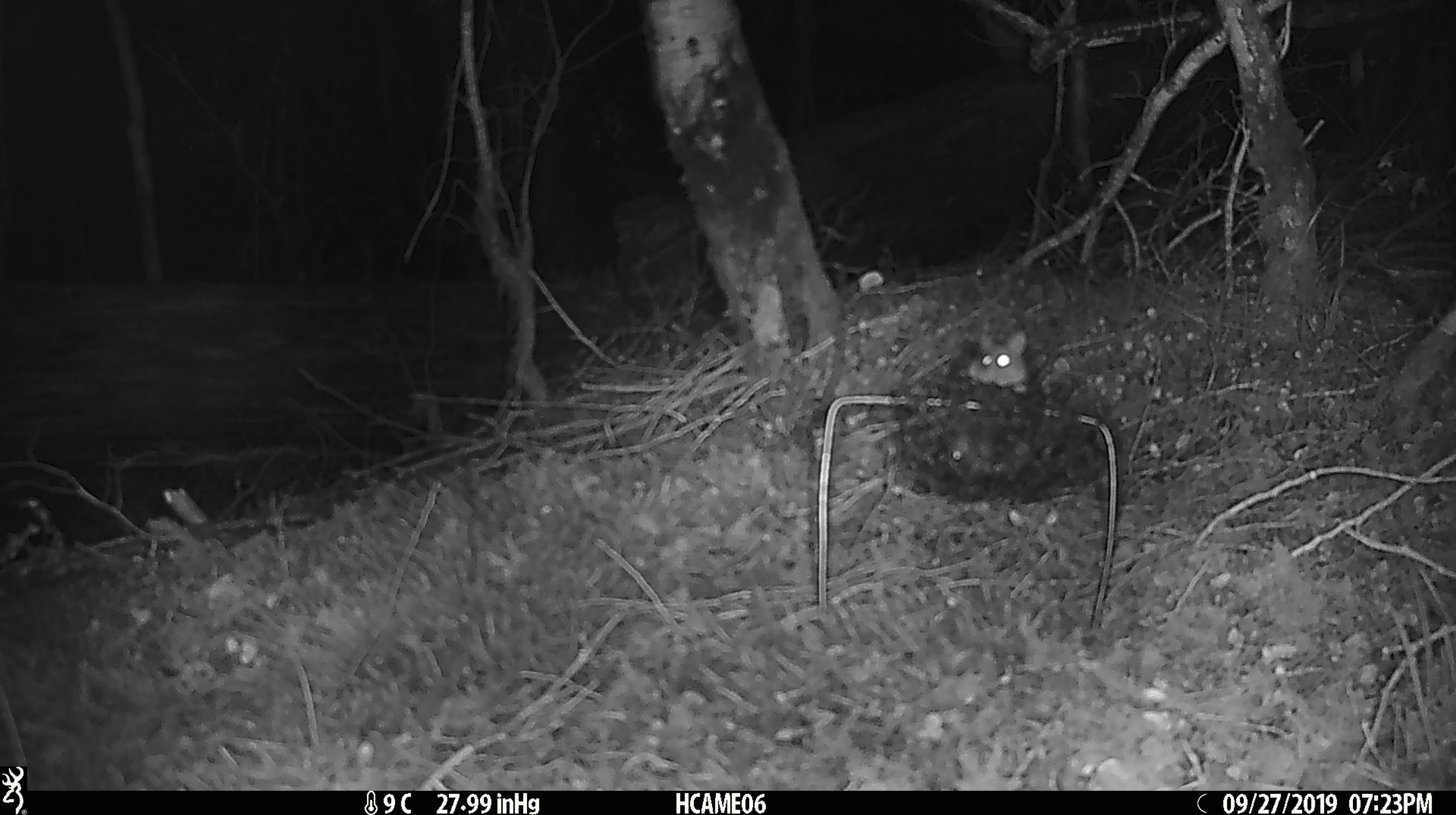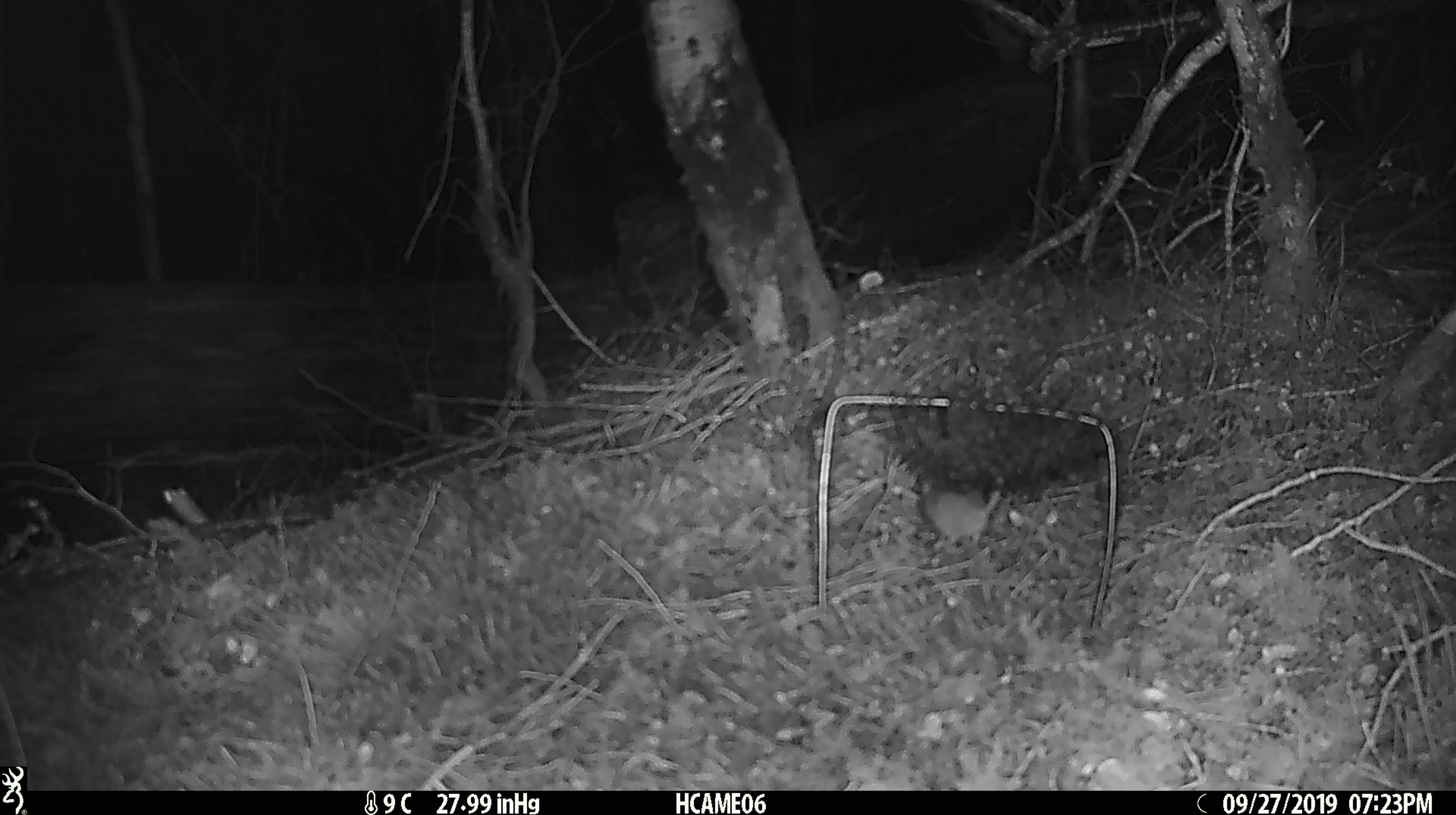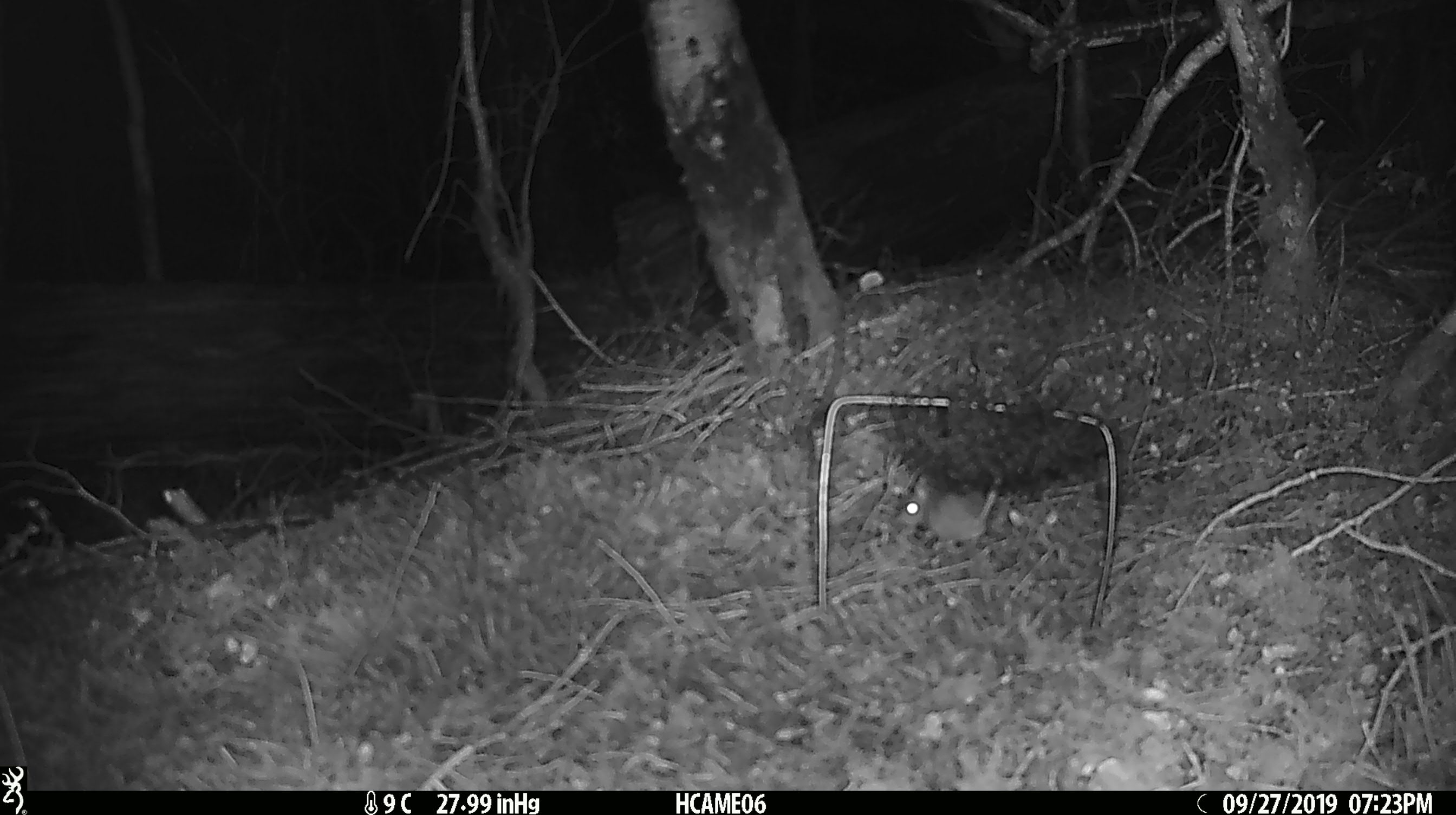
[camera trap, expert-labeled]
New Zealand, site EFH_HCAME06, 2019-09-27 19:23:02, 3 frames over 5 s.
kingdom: Animalia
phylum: Chordata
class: Mammalia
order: Rodentia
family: Muridae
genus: Mus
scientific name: Mus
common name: mouse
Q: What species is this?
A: Mouse (Mus).